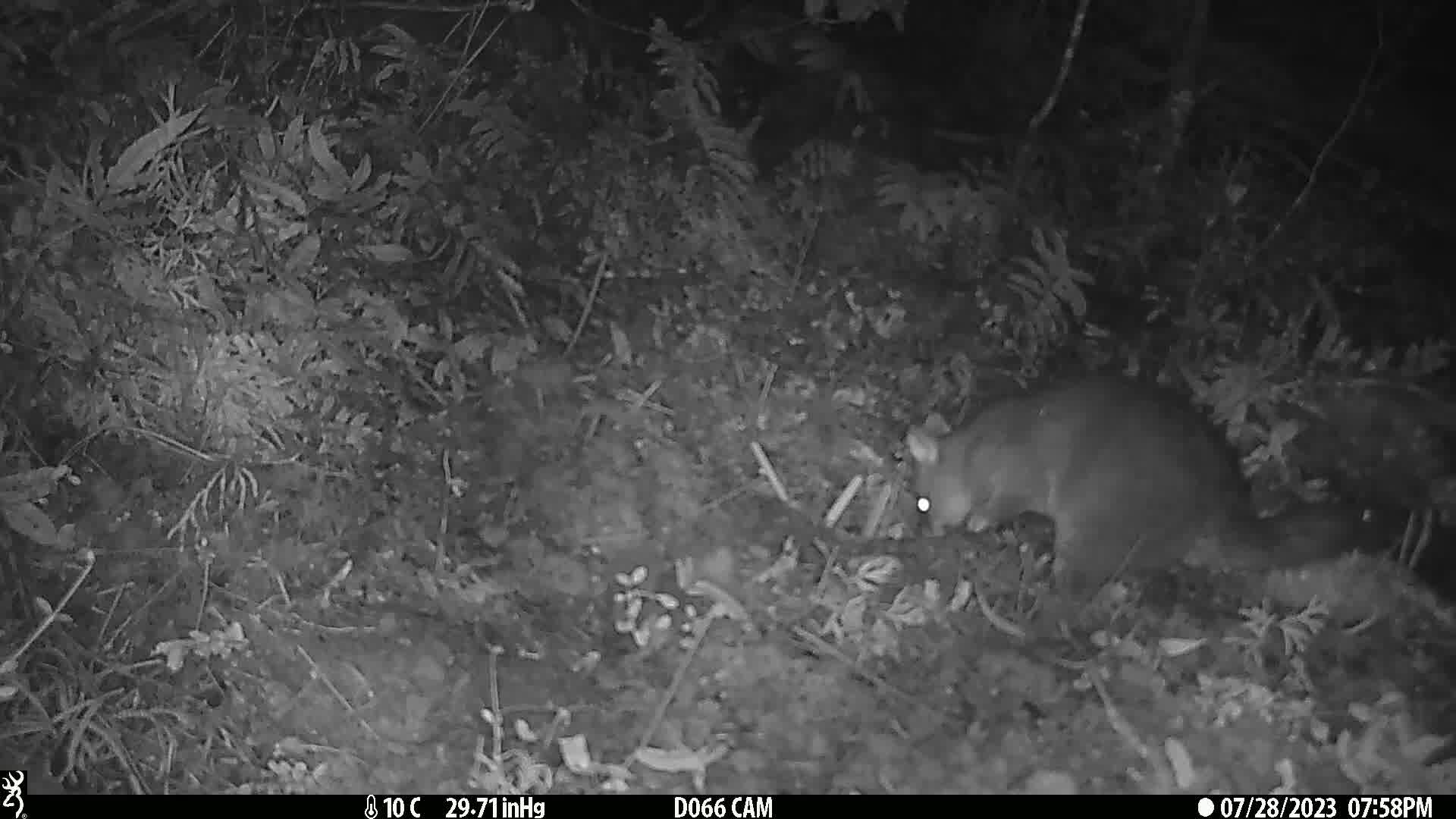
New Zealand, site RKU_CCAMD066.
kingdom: Animalia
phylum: Chordata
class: Mammalia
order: Diprotodontia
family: Phalangeridae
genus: Trichosurus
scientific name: Trichosurus vulpecula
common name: common brushtail possum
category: possum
Possum (common brushtail possum) (Trichosurus vulpecula).